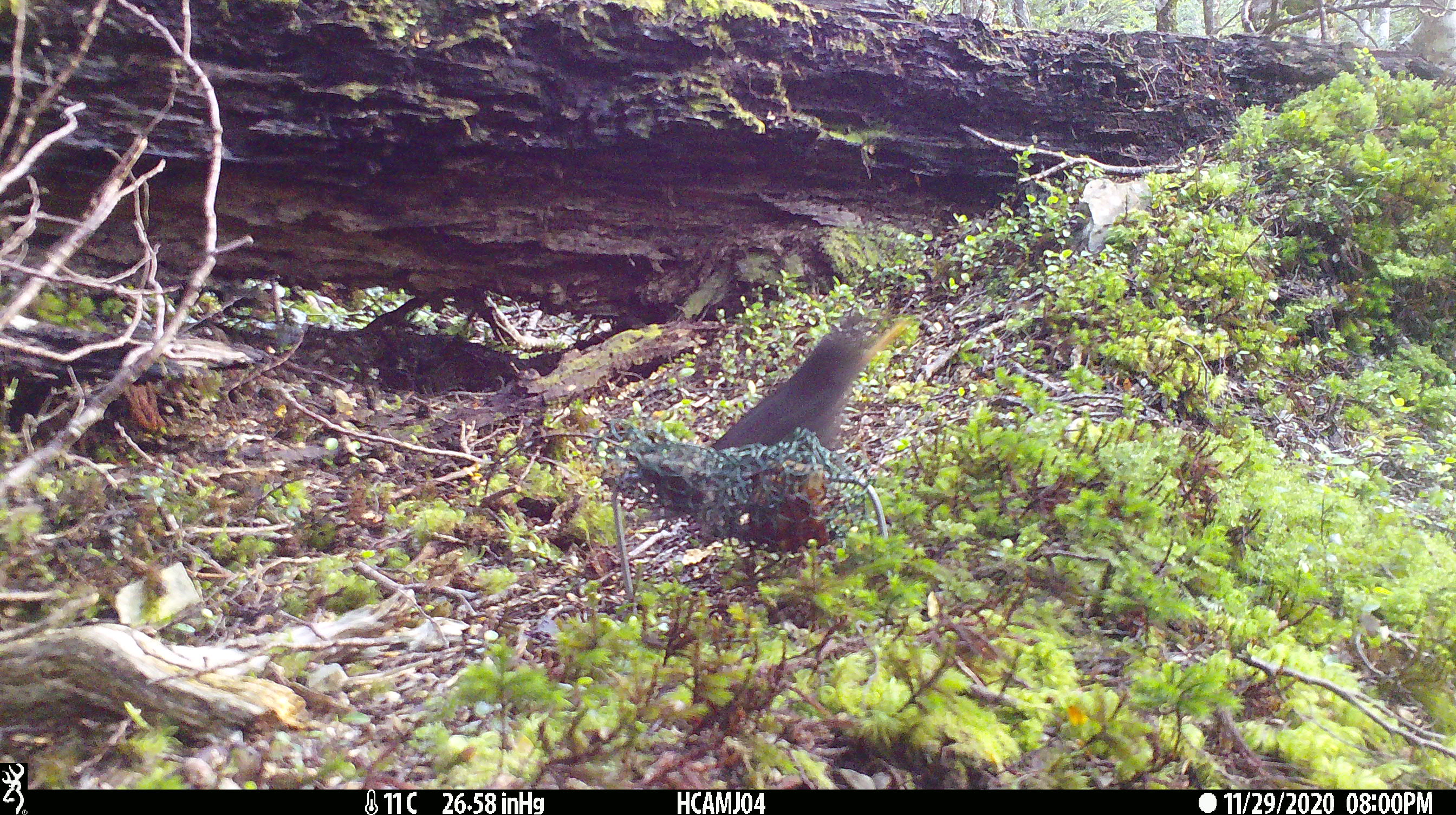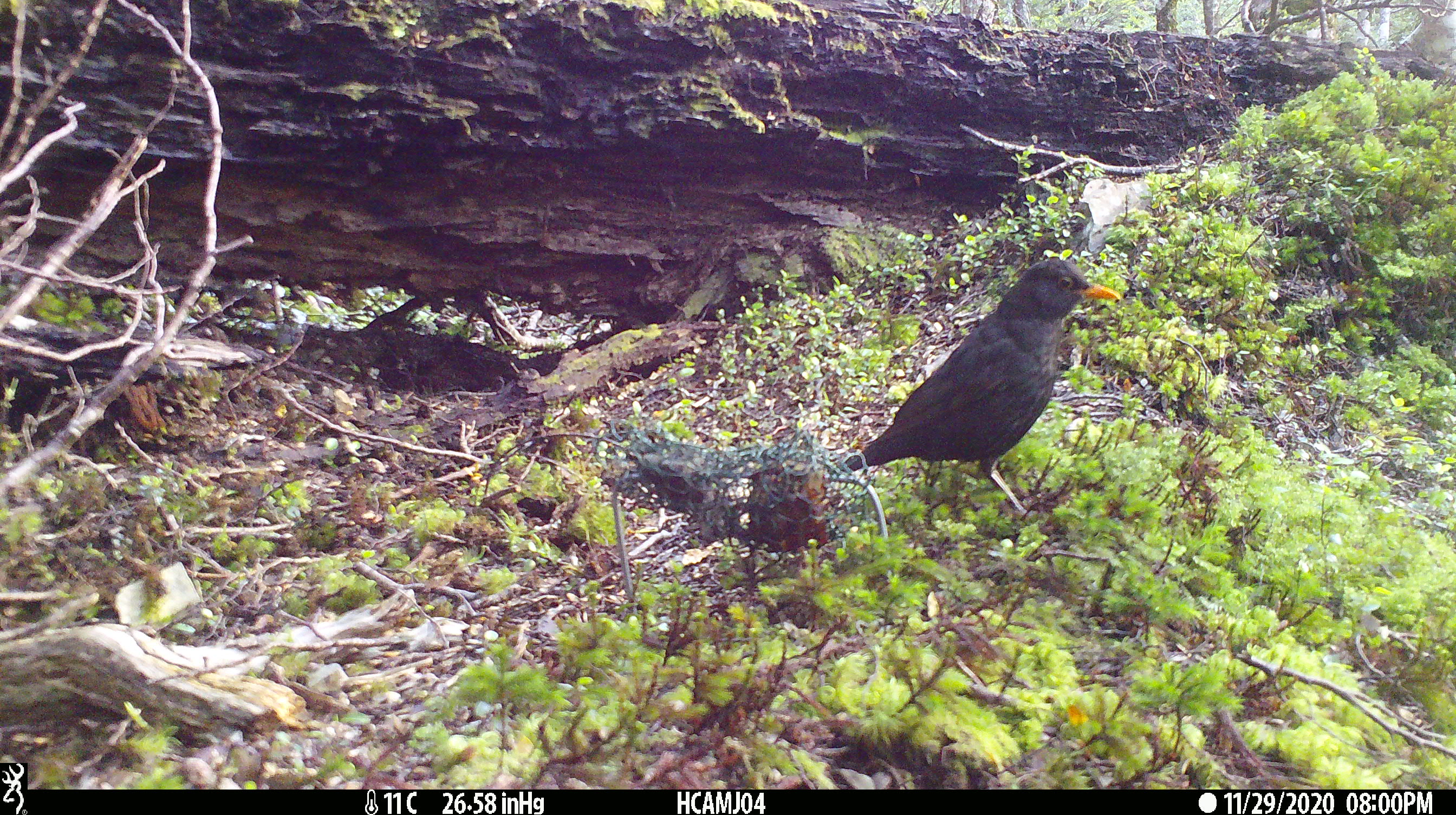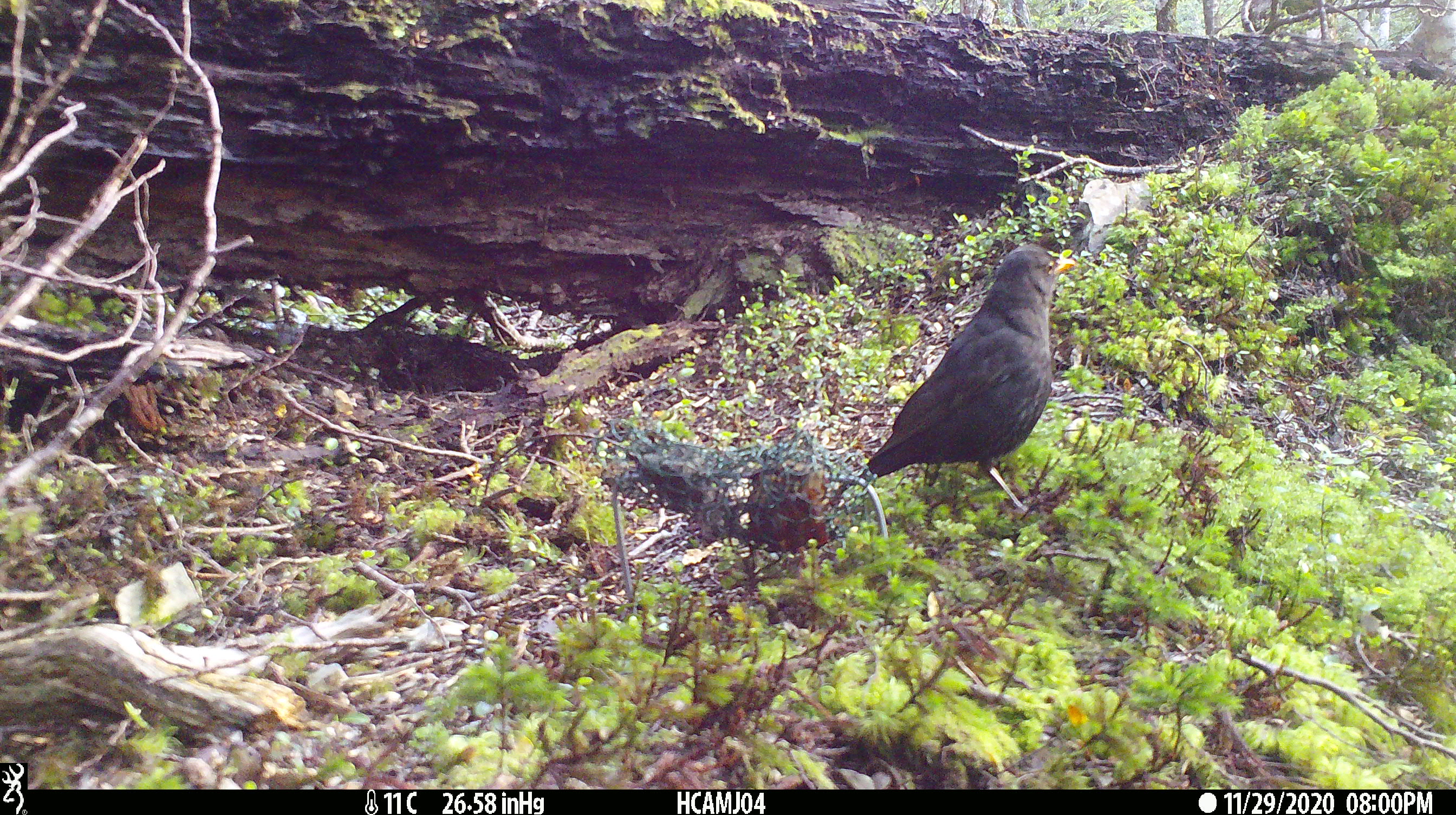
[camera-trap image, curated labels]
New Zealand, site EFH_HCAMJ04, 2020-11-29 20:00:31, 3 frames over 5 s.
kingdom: Animalia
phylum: Chordata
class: Aves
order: Passeriformes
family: Turdidae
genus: Turdus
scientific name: Turdus merula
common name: eurasian blackbird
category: blackbird